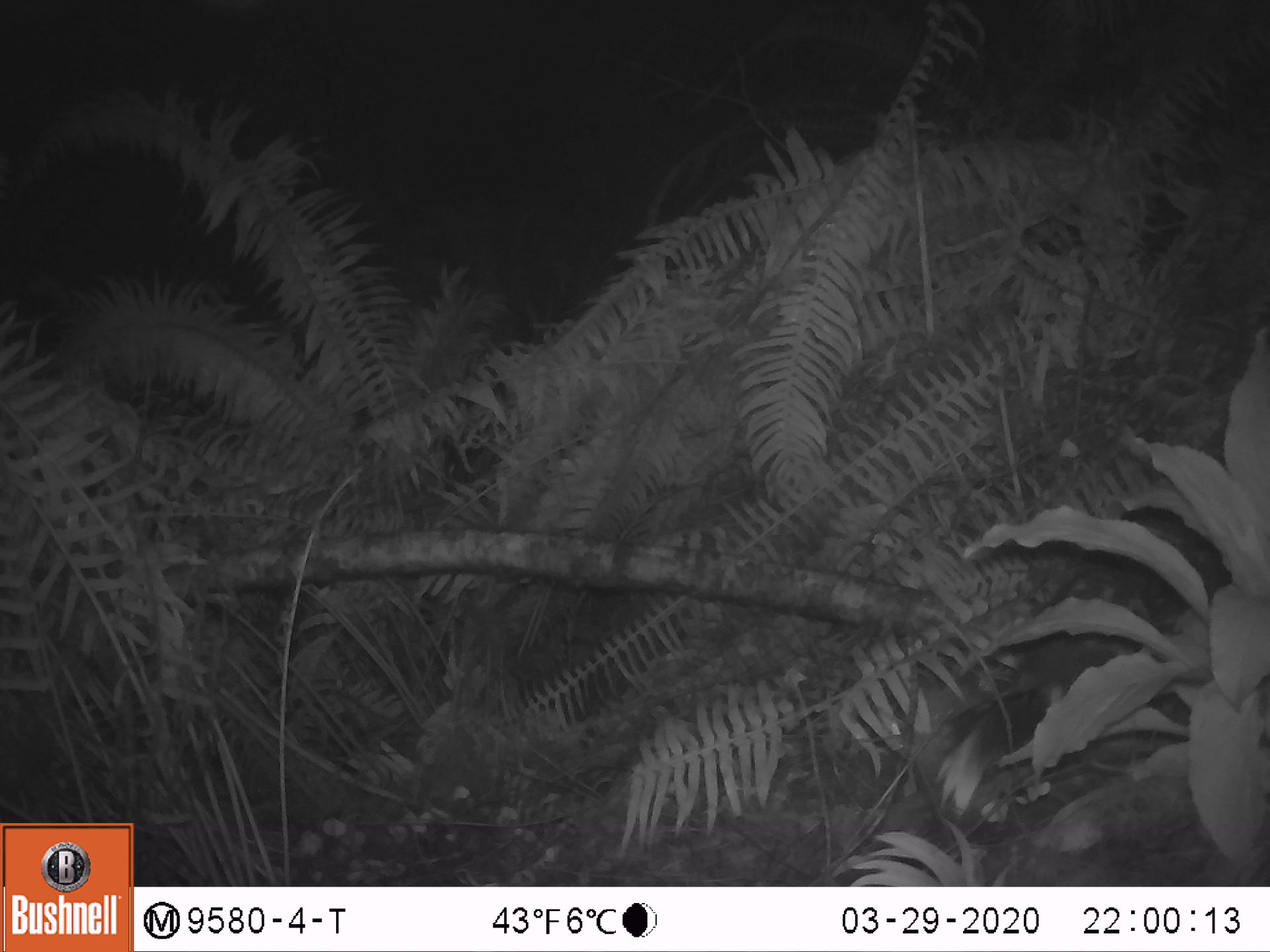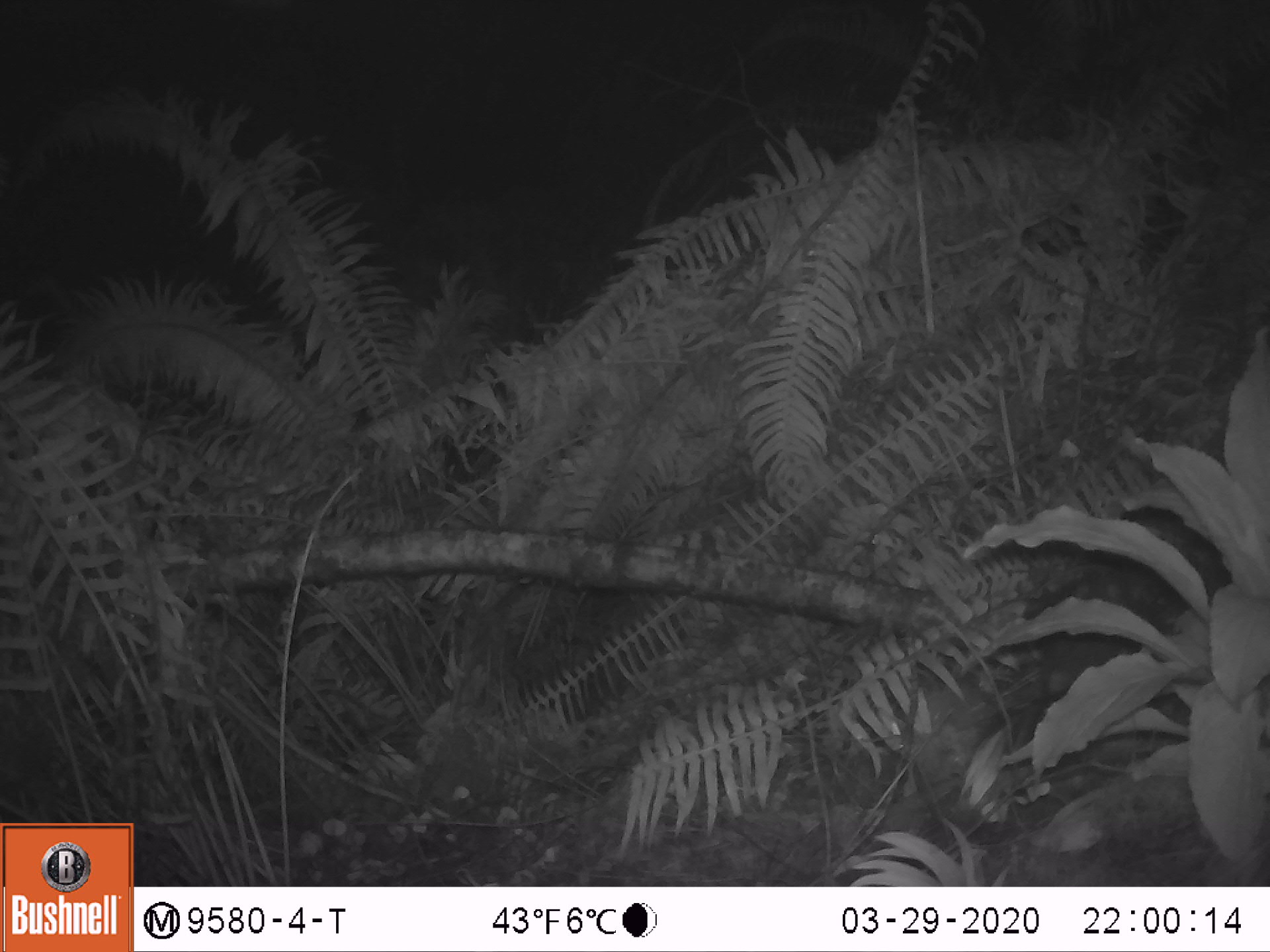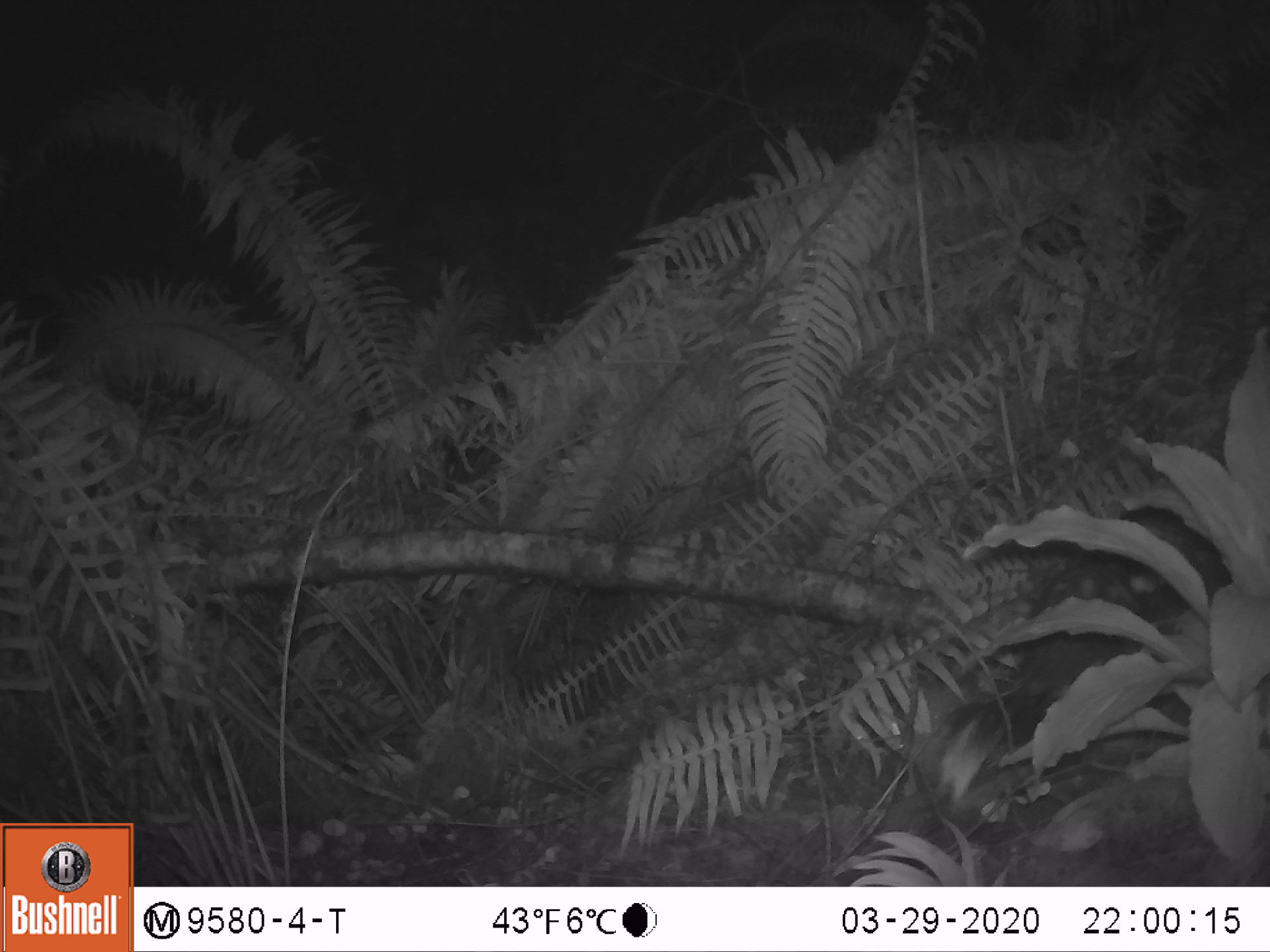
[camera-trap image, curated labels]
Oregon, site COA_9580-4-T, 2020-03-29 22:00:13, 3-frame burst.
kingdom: Animalia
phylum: Chordata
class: Mammalia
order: Carnivora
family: Mephitidae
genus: Spilogale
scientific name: Spilogale gracilis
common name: western spotted skunk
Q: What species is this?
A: Western spotted skunk (Spilogale gracilis).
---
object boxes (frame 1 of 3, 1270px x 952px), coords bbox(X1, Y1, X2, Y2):
western spotted skunk: bbox(928, 497, 1211, 822)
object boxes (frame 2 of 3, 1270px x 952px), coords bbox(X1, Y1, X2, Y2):
western spotted skunk: bbox(944, 448, 1255, 825)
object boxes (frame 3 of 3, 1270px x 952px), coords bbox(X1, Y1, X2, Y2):
western spotted skunk: bbox(931, 479, 1235, 811)